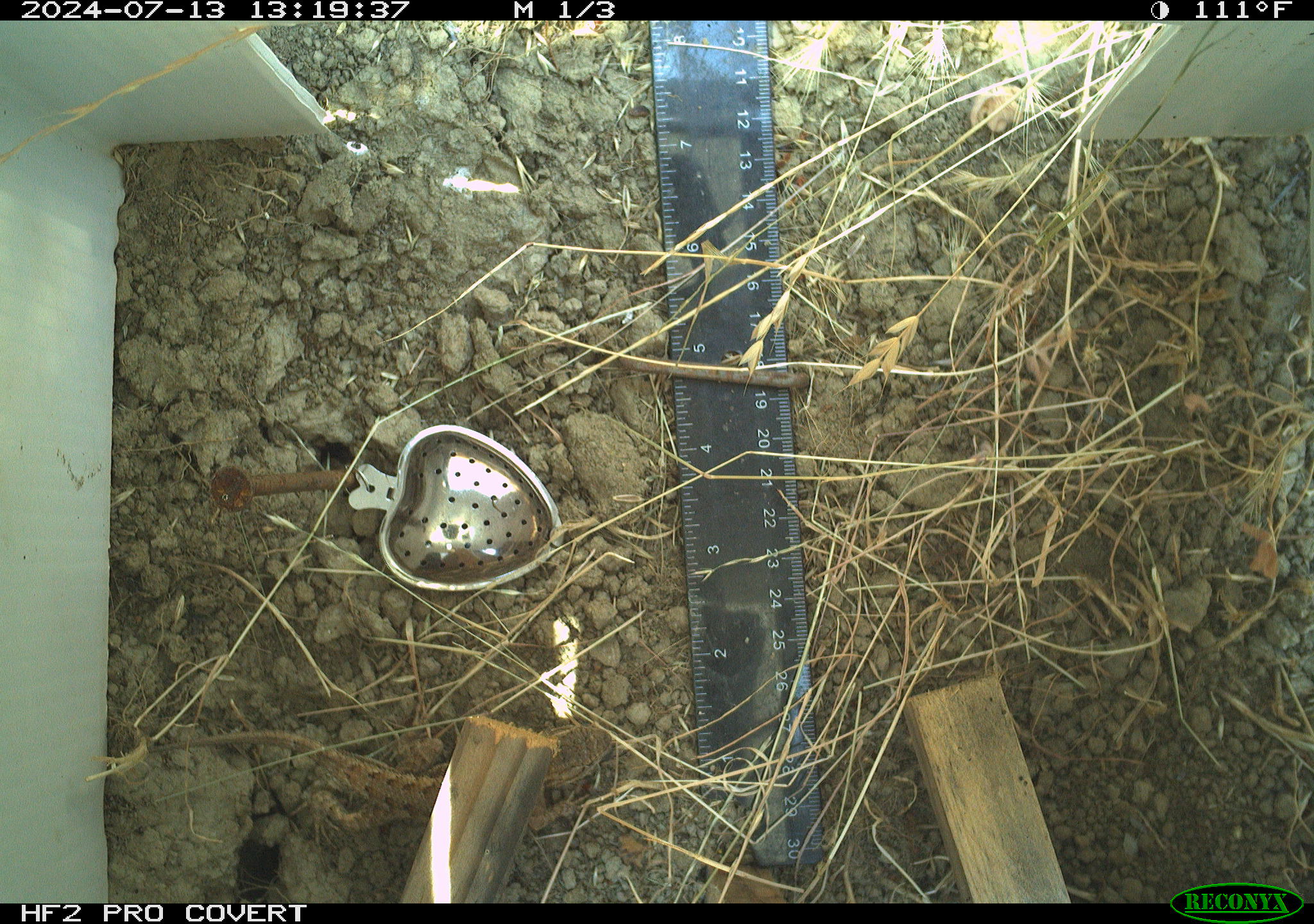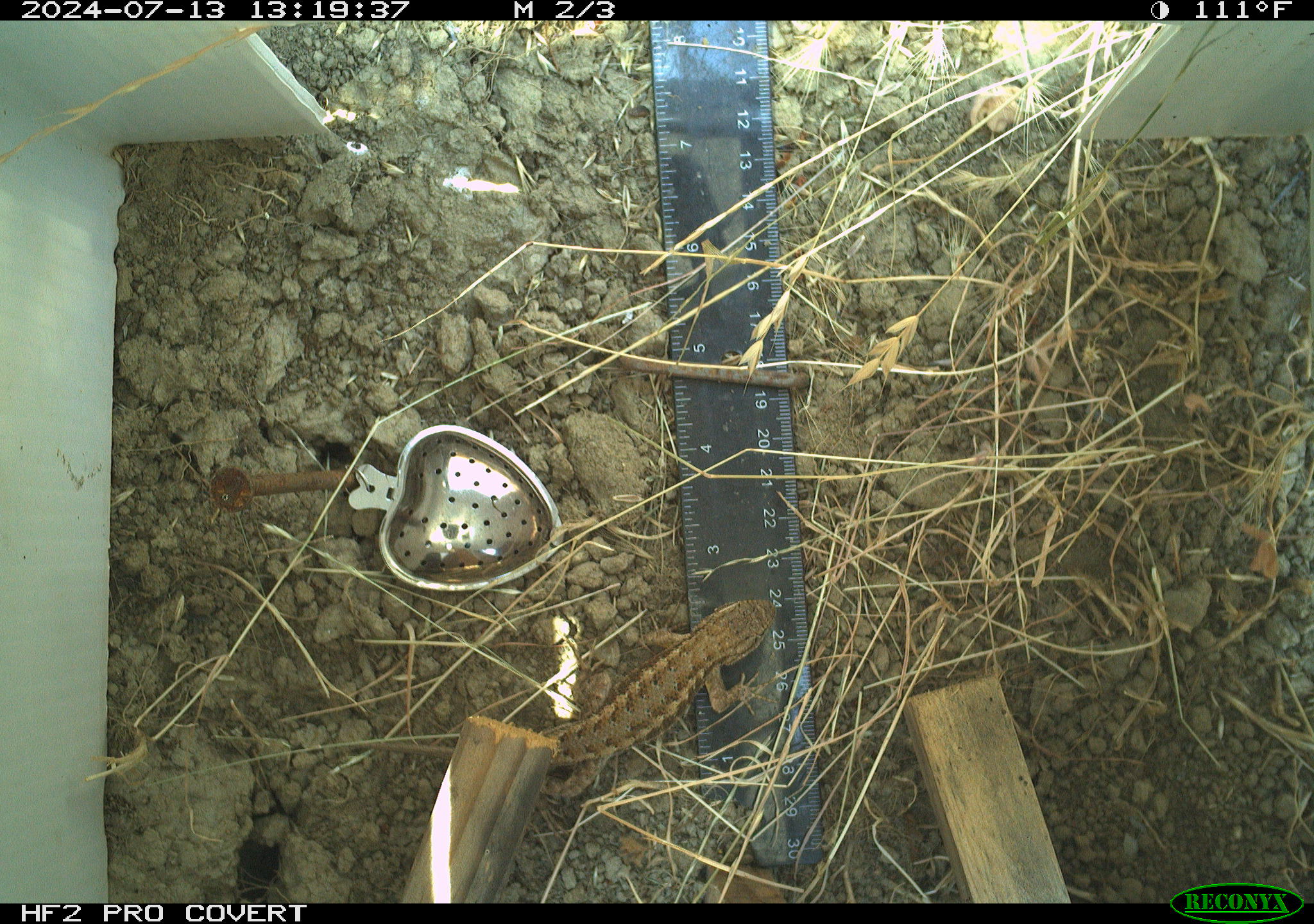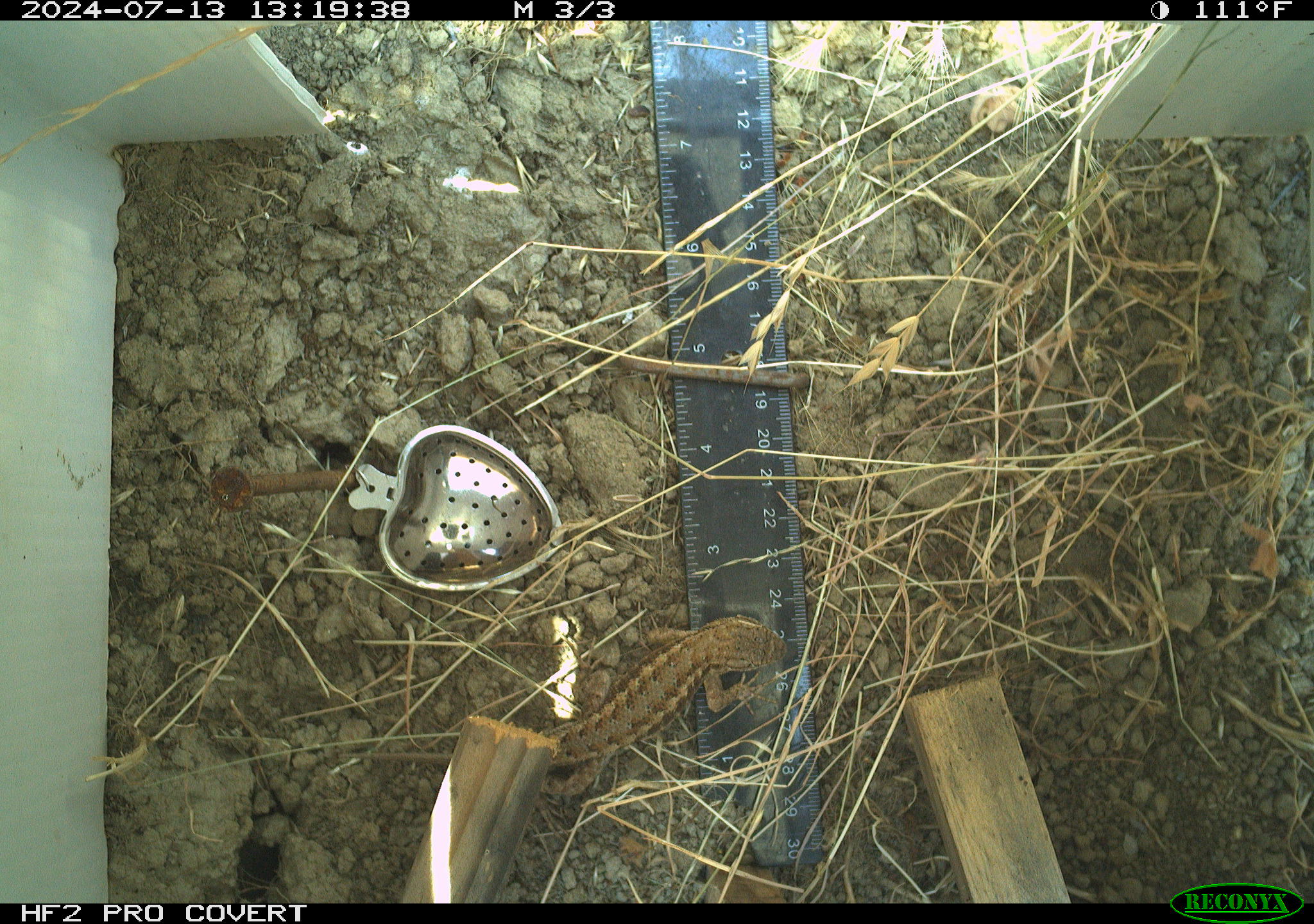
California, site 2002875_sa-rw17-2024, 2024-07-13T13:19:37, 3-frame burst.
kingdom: Animalia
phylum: Chordata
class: Reptilia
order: Squamata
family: Phrynosomatidae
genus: Sceloporus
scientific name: Sceloporus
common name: spiny lizards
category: sceloporus species